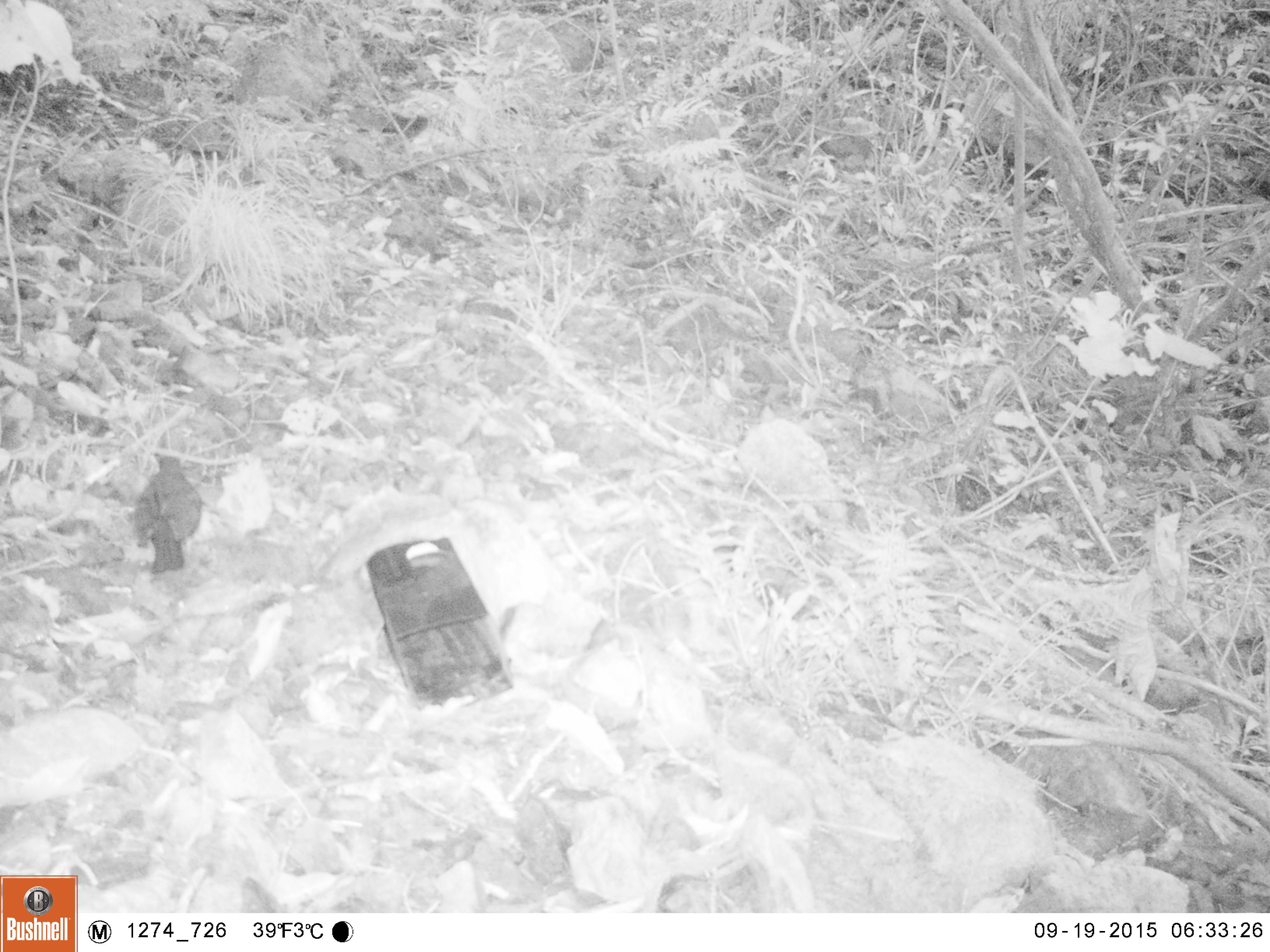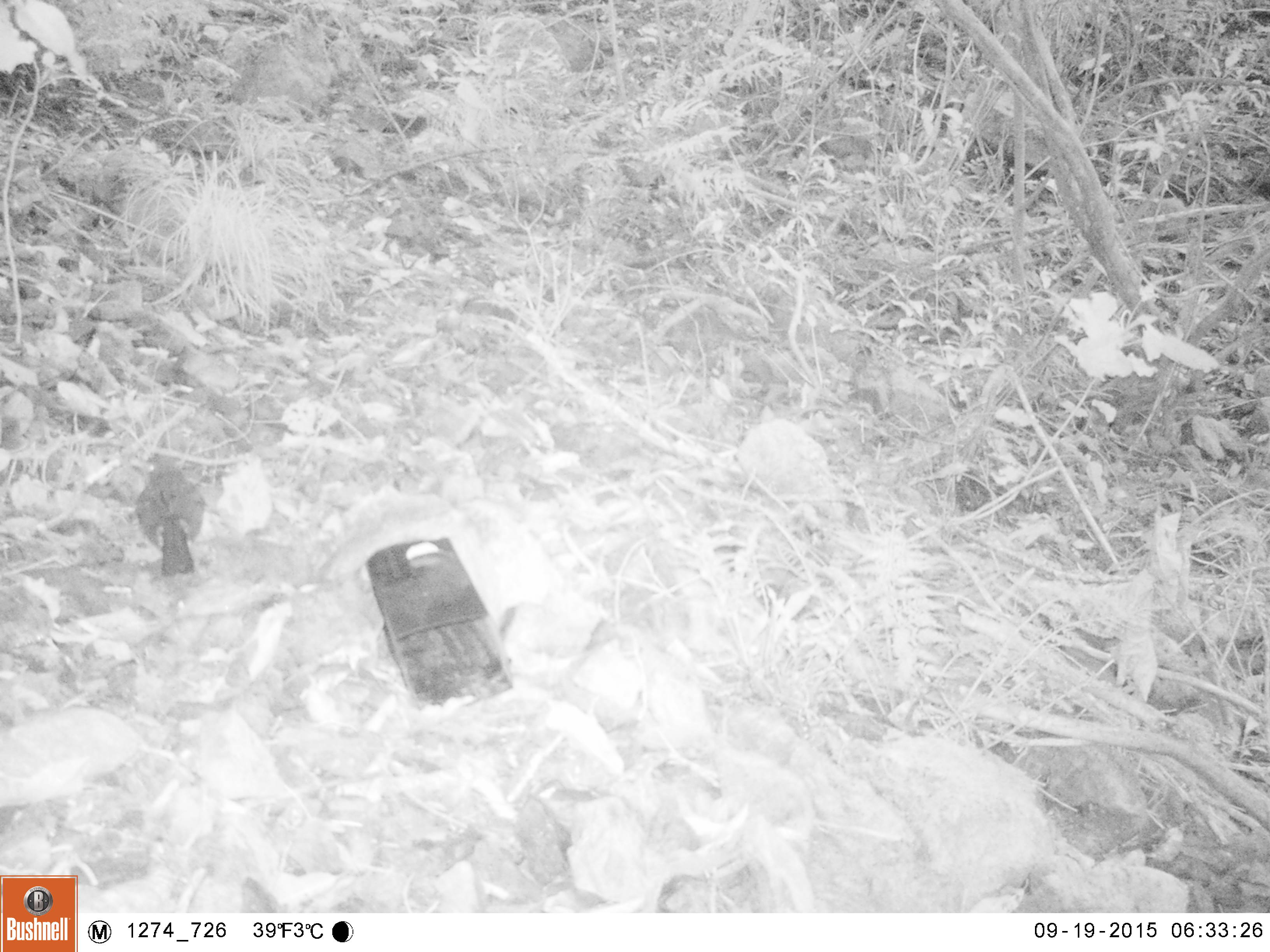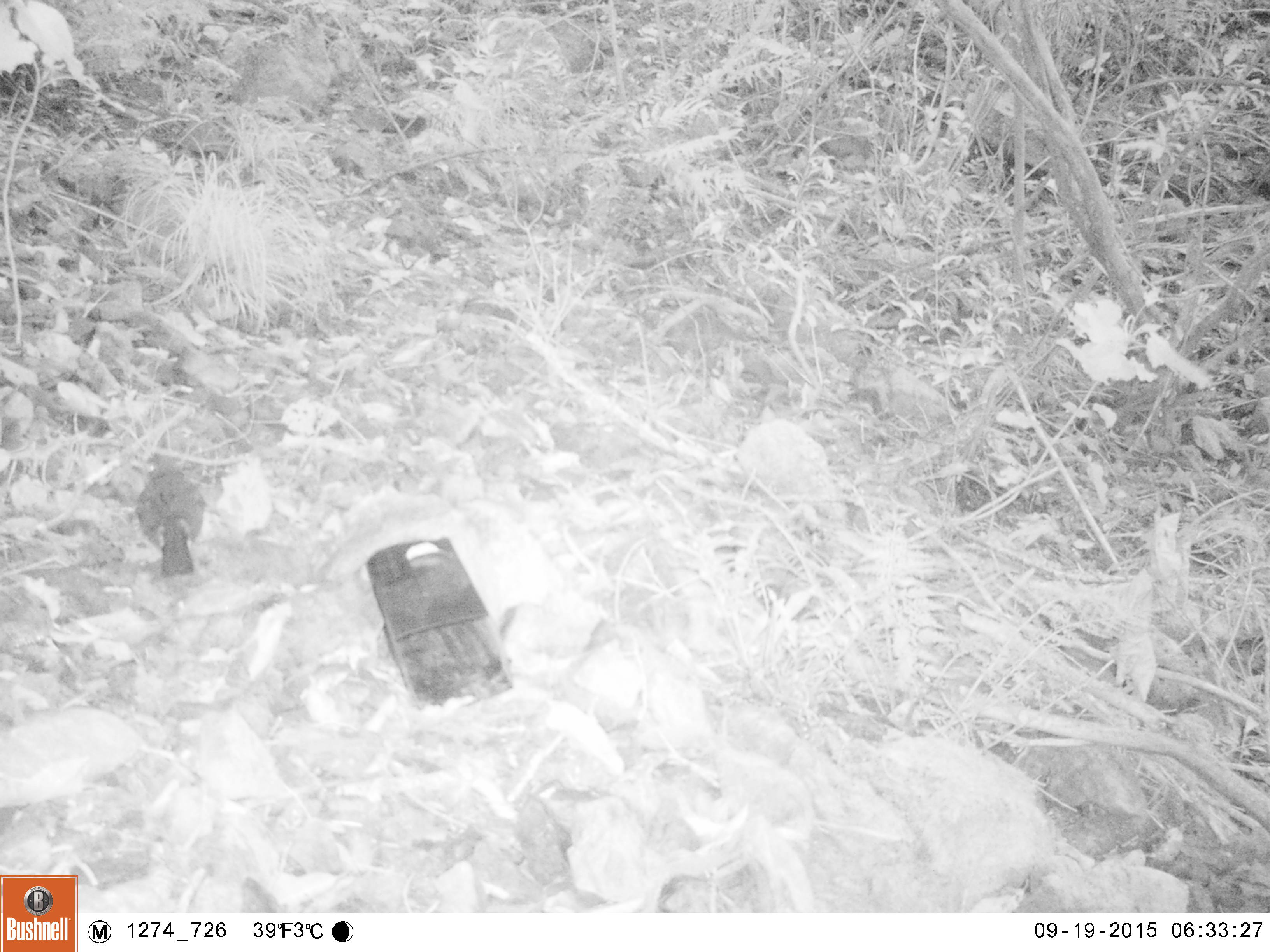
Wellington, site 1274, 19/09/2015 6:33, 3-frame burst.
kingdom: Animalia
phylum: Chordata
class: Aves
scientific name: Aves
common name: bird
Bird (Aves).